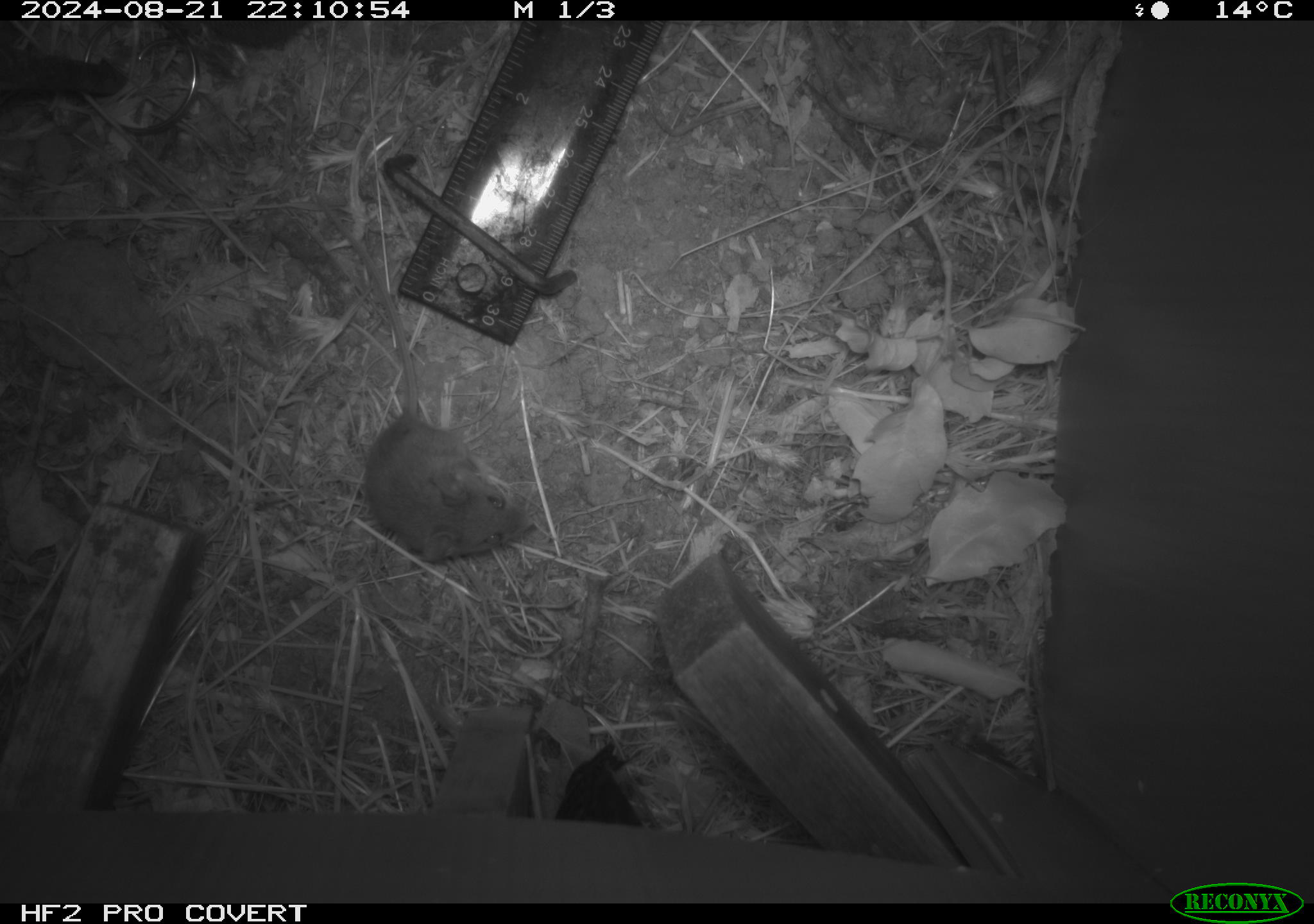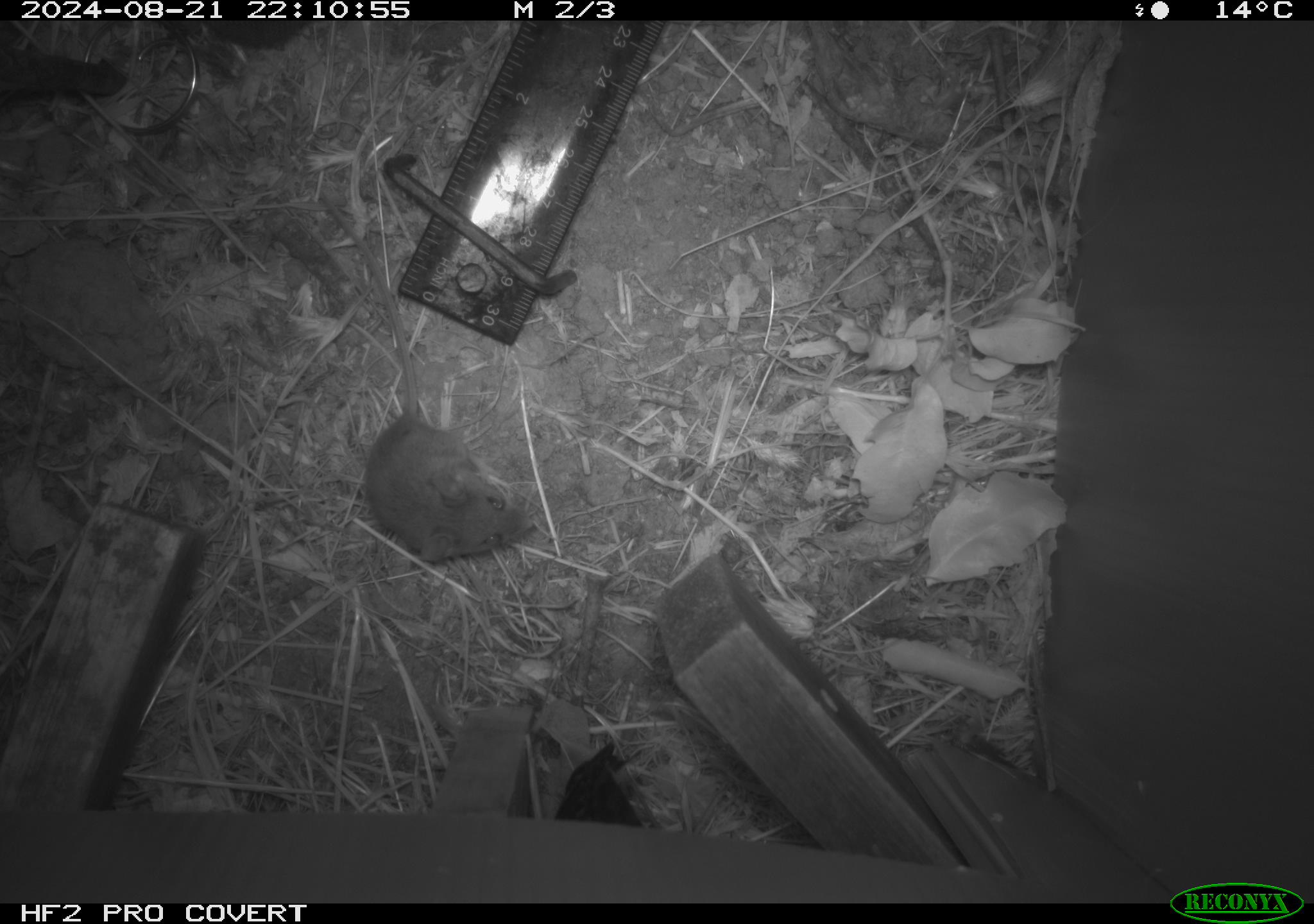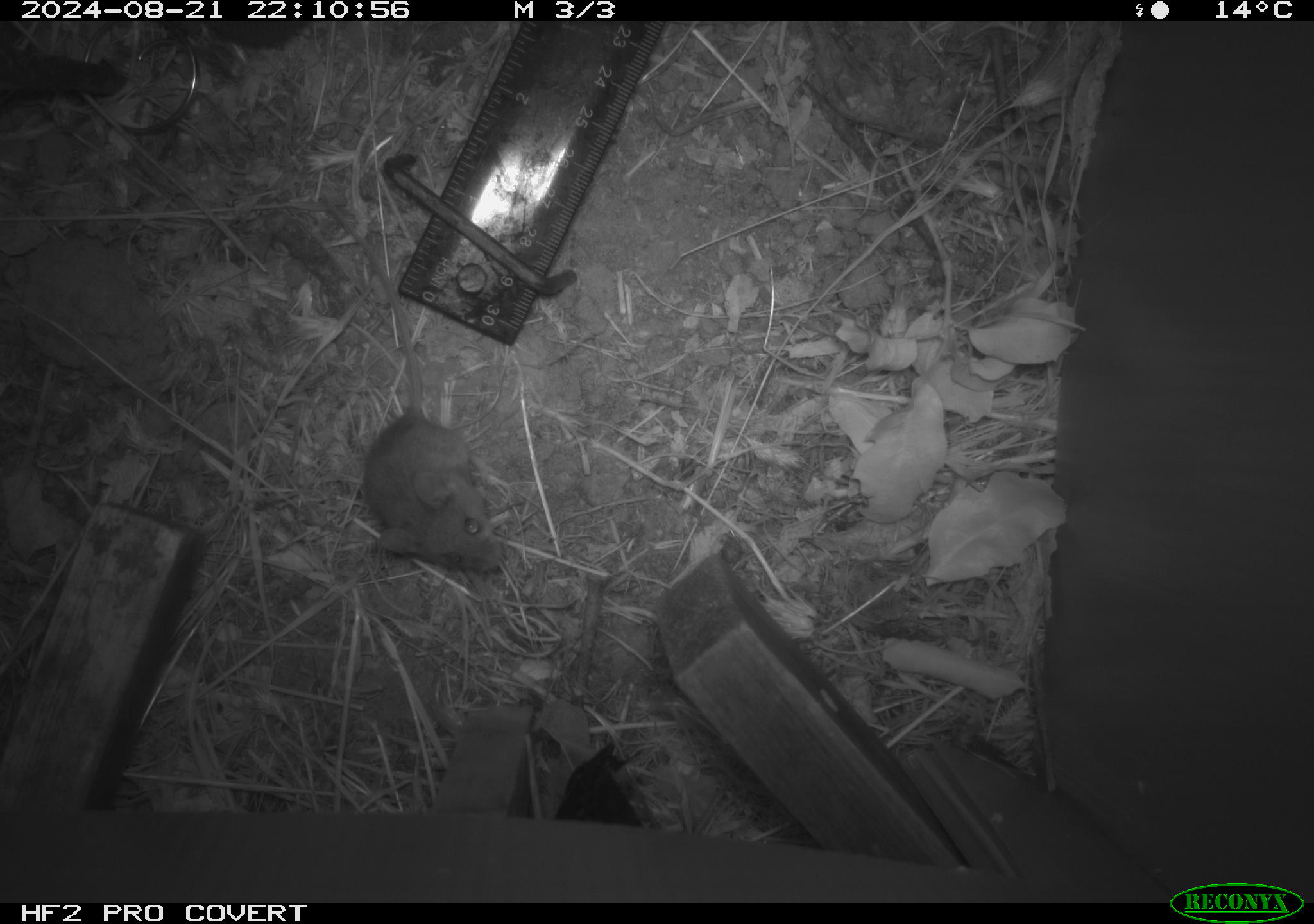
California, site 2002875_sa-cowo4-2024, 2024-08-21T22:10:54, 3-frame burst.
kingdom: Animalia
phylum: Chordata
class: Mammalia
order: Rodentia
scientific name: Rodentia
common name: mouse species